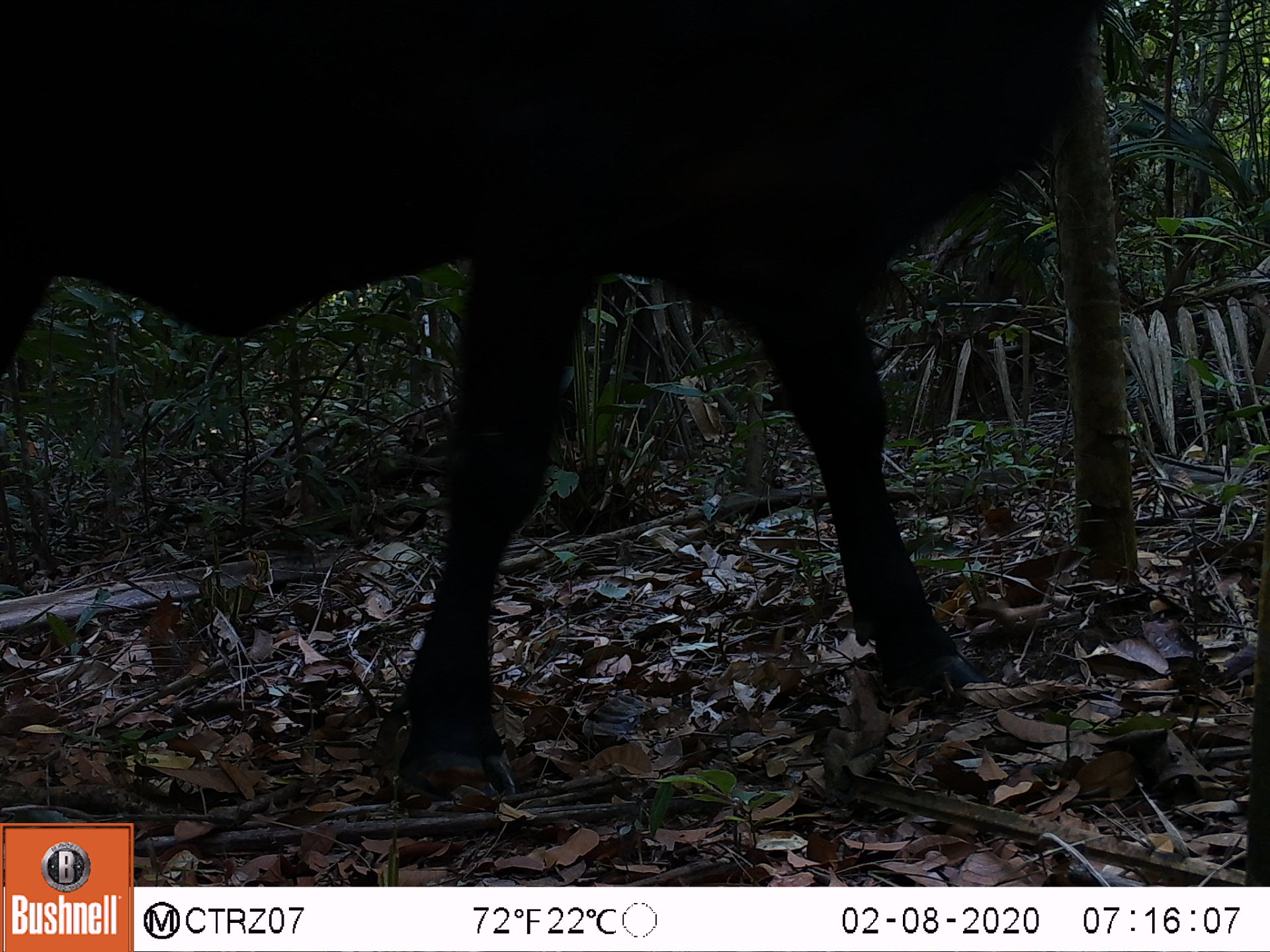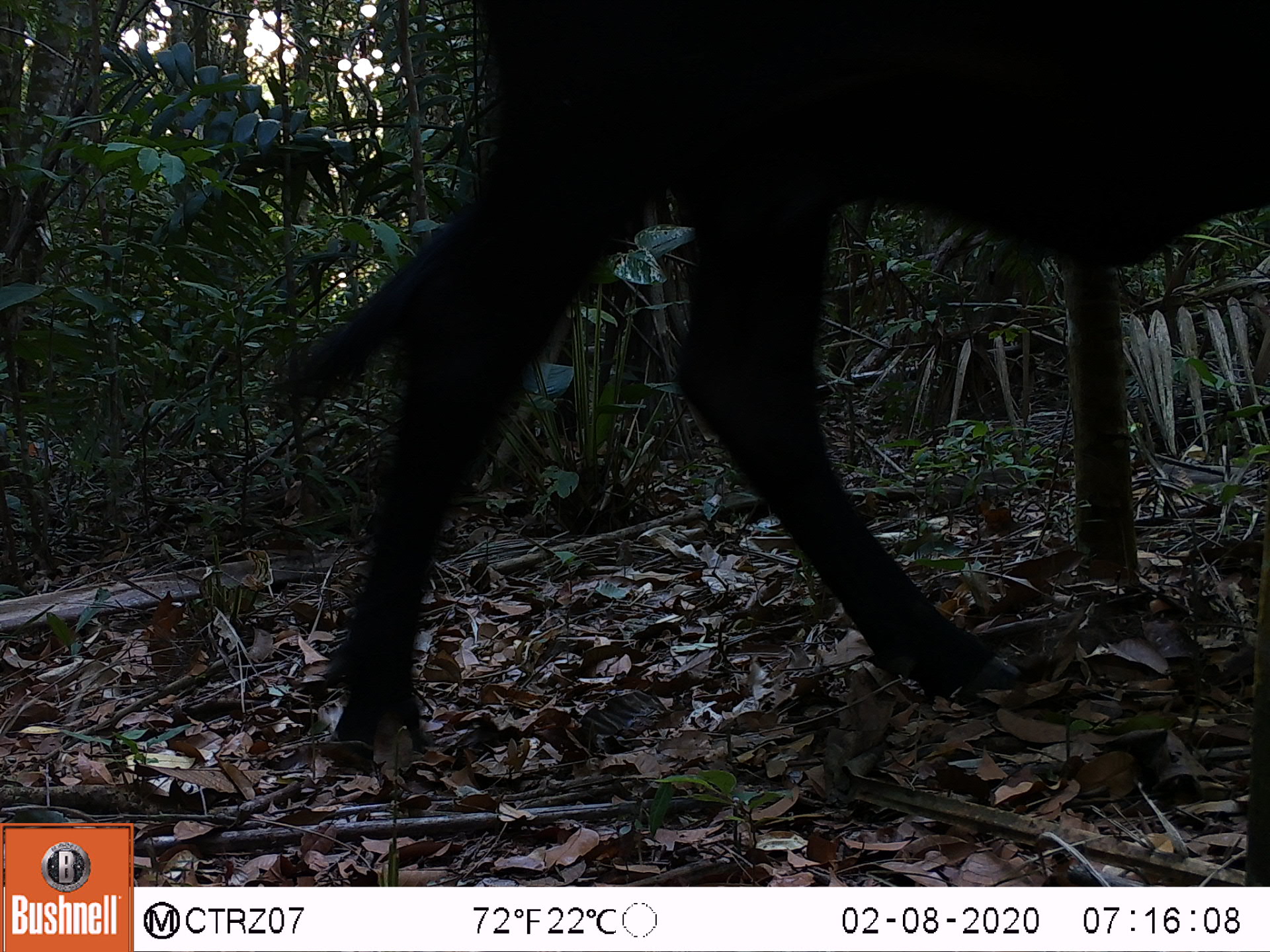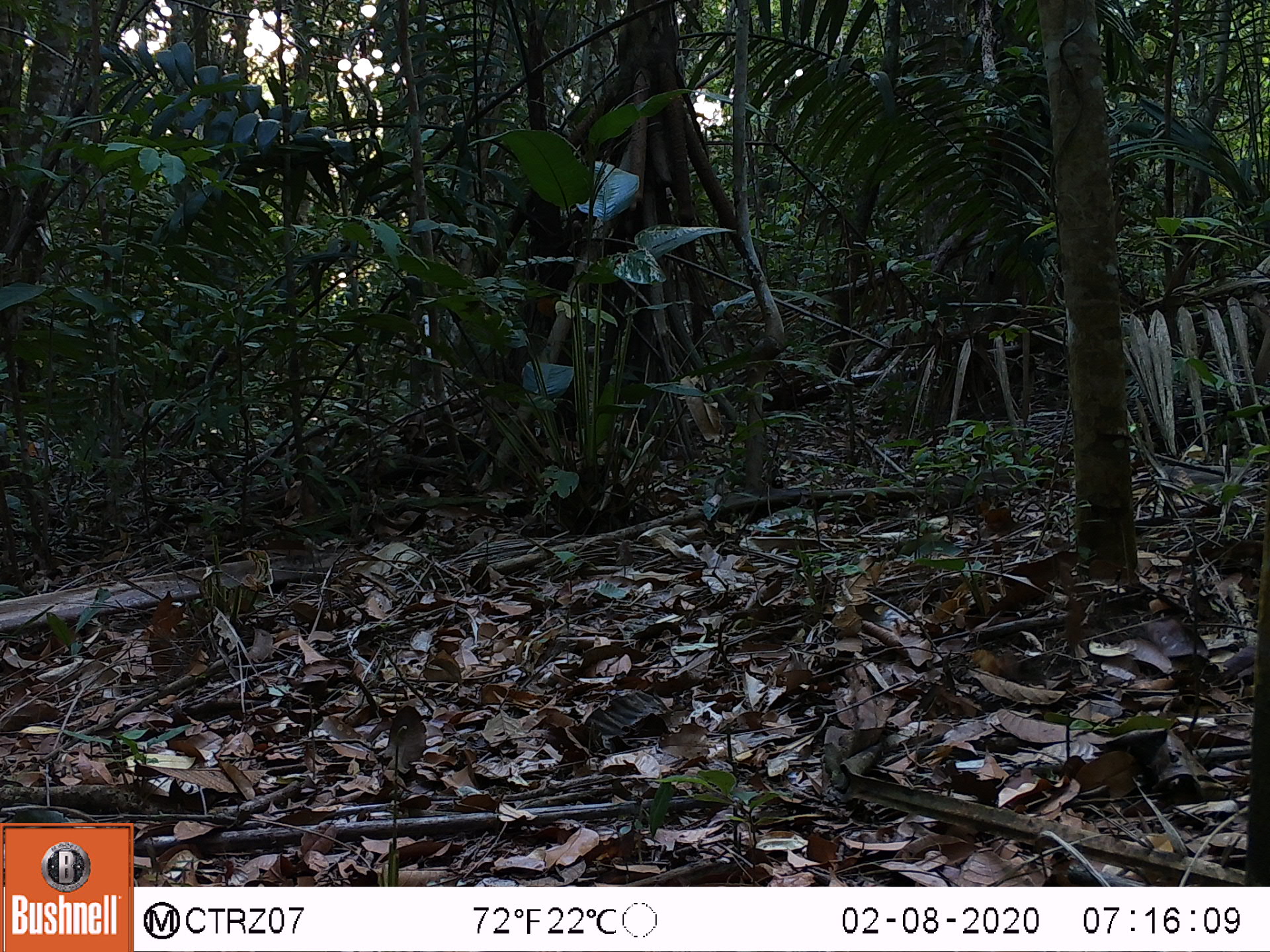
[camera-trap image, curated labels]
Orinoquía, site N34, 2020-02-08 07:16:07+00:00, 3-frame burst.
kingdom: Animalia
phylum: Chordata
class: Mammalia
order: Artiodactyla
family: Bovidae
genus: Bos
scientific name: Bos taurus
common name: cow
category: cattle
Cattle (cow) (Bos taurus).